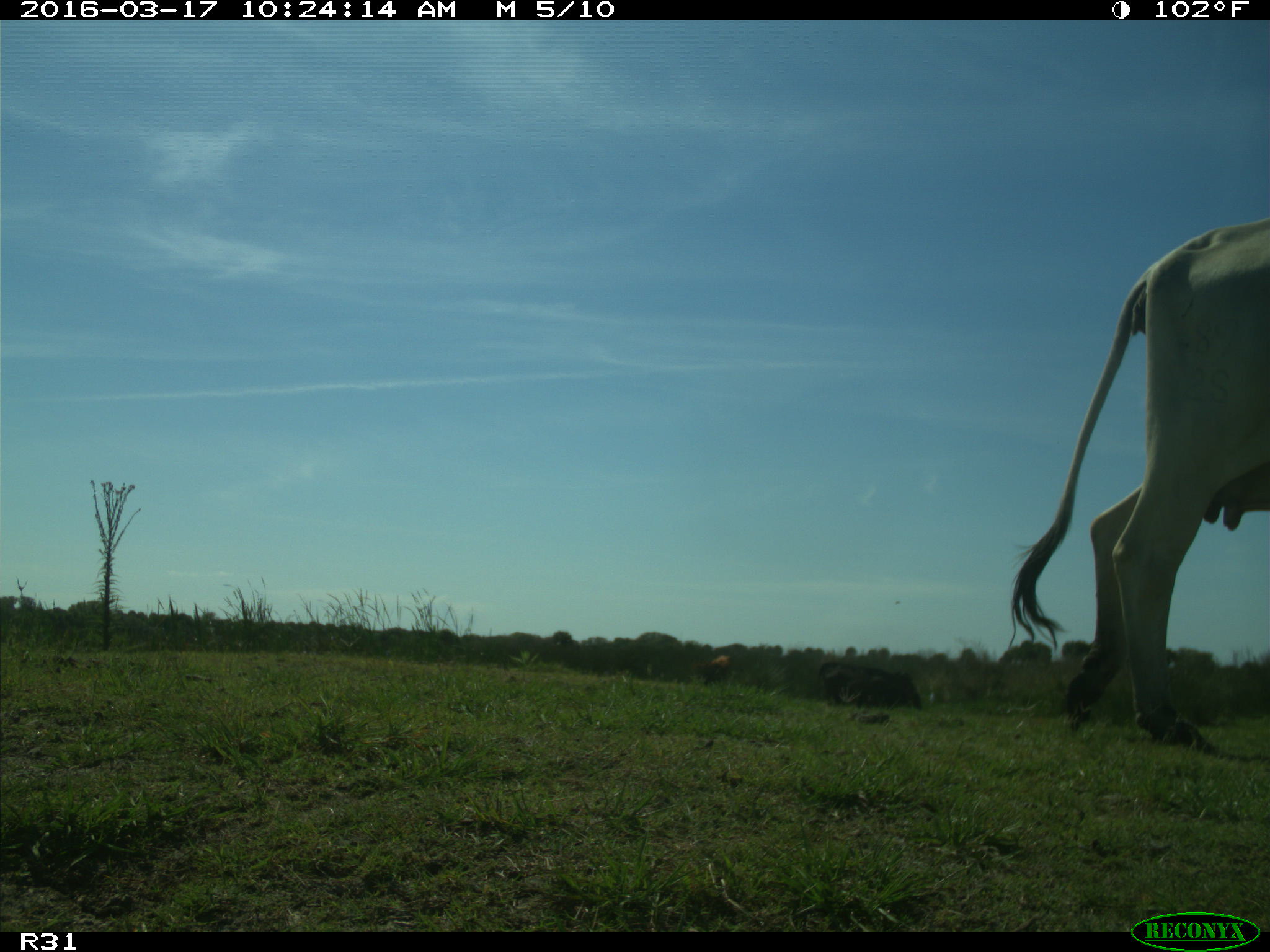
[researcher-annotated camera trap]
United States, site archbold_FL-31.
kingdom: Animalia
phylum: Chordata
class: Mammalia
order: Artiodactyla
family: Bovidae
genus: Bos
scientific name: Bos taurus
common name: domestic cow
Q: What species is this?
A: Bos taurus (domestic cow).